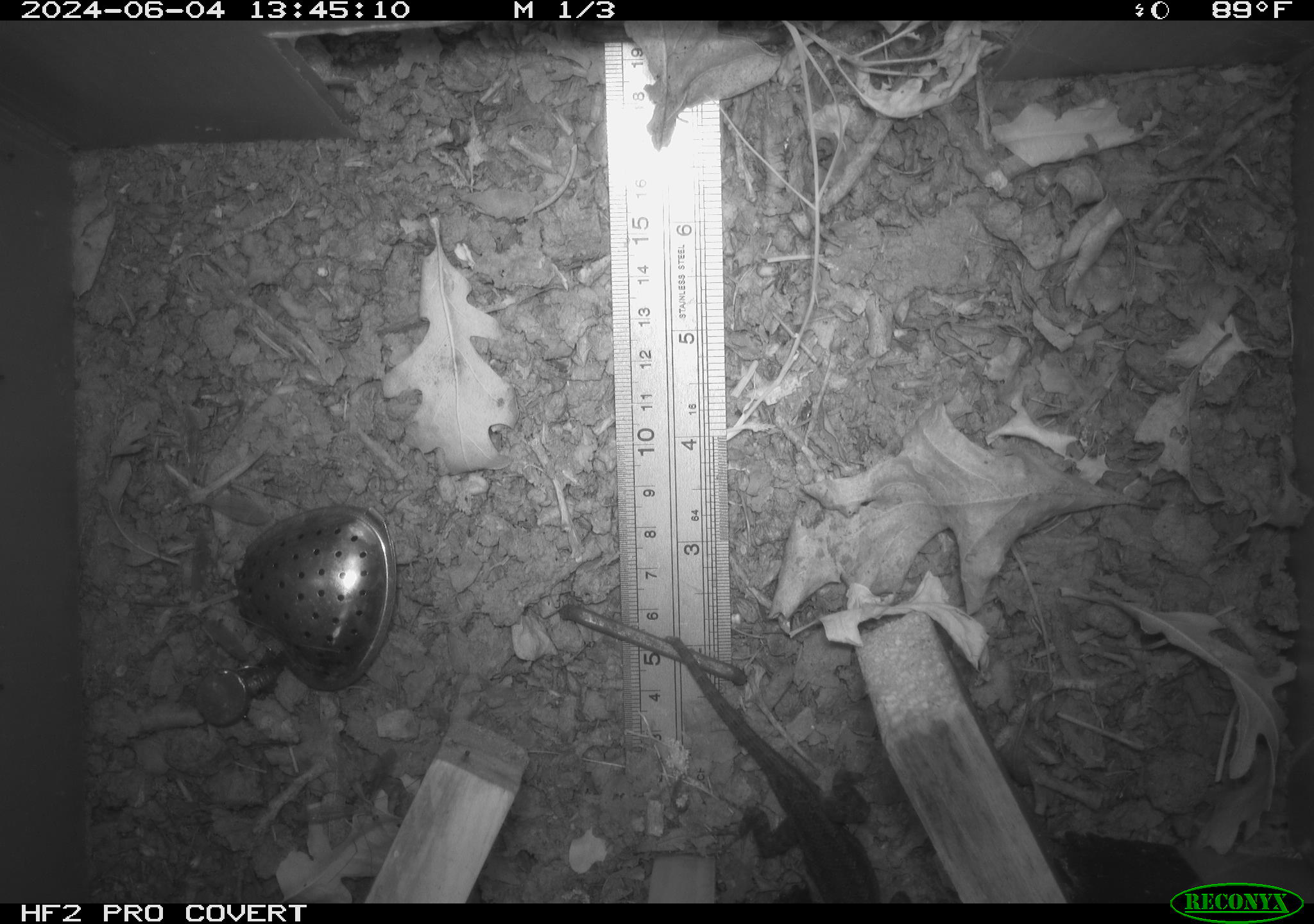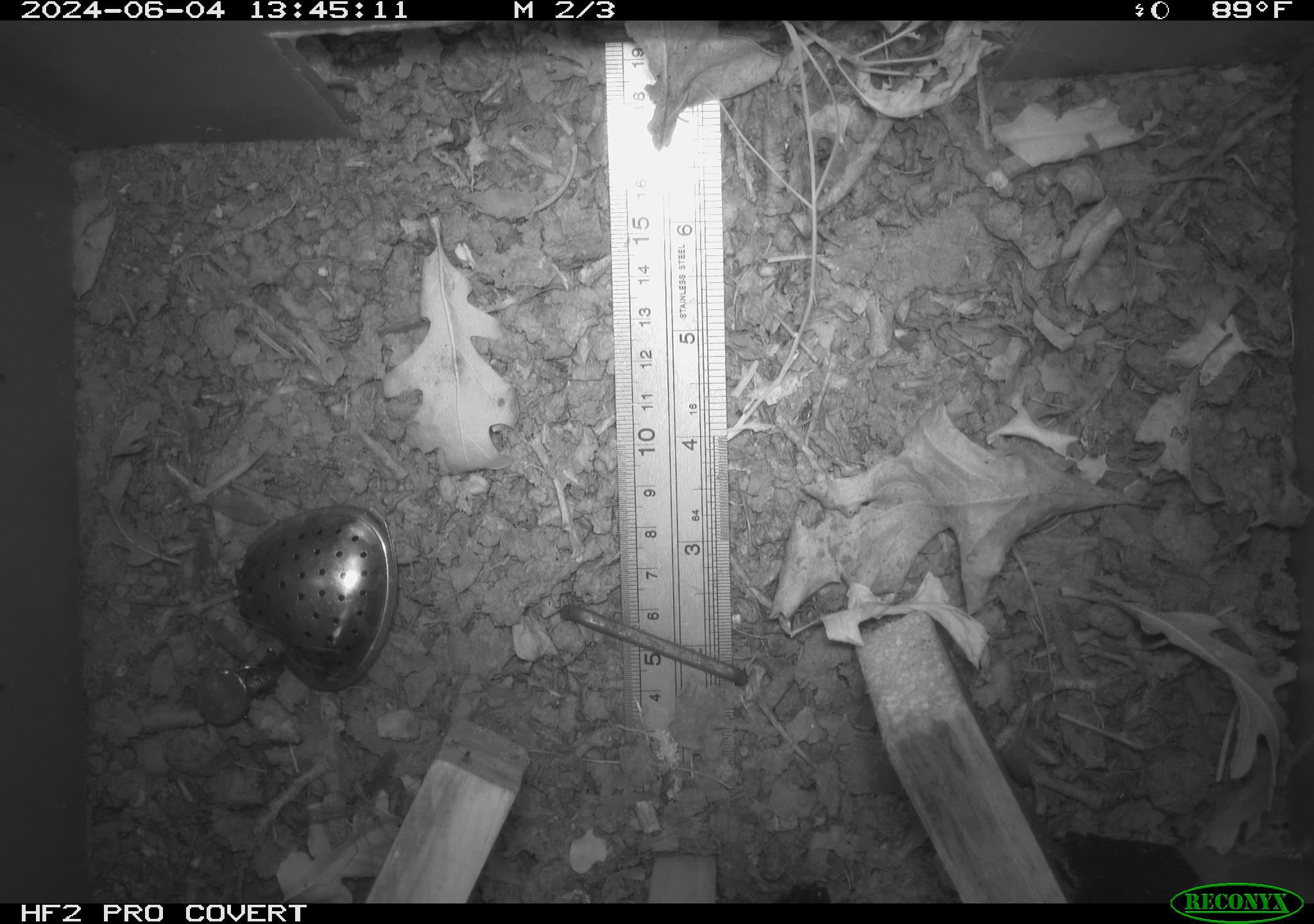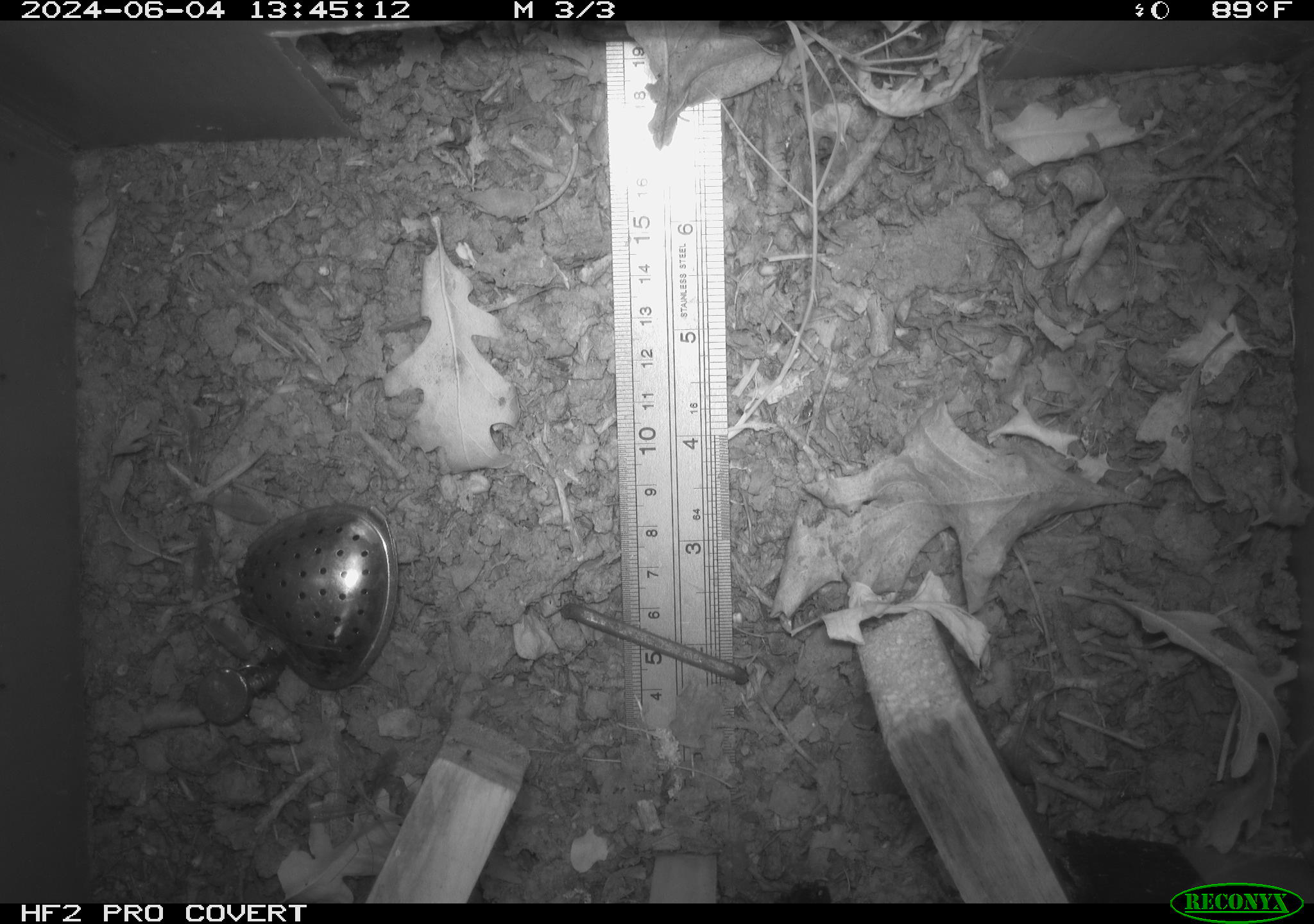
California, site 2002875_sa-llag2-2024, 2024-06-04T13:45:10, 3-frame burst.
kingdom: Animalia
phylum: Chordata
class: Reptilia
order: Squamata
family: Phrynosomatidae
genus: Sceloporus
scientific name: Sceloporus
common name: spiny lizards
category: sceloporus species